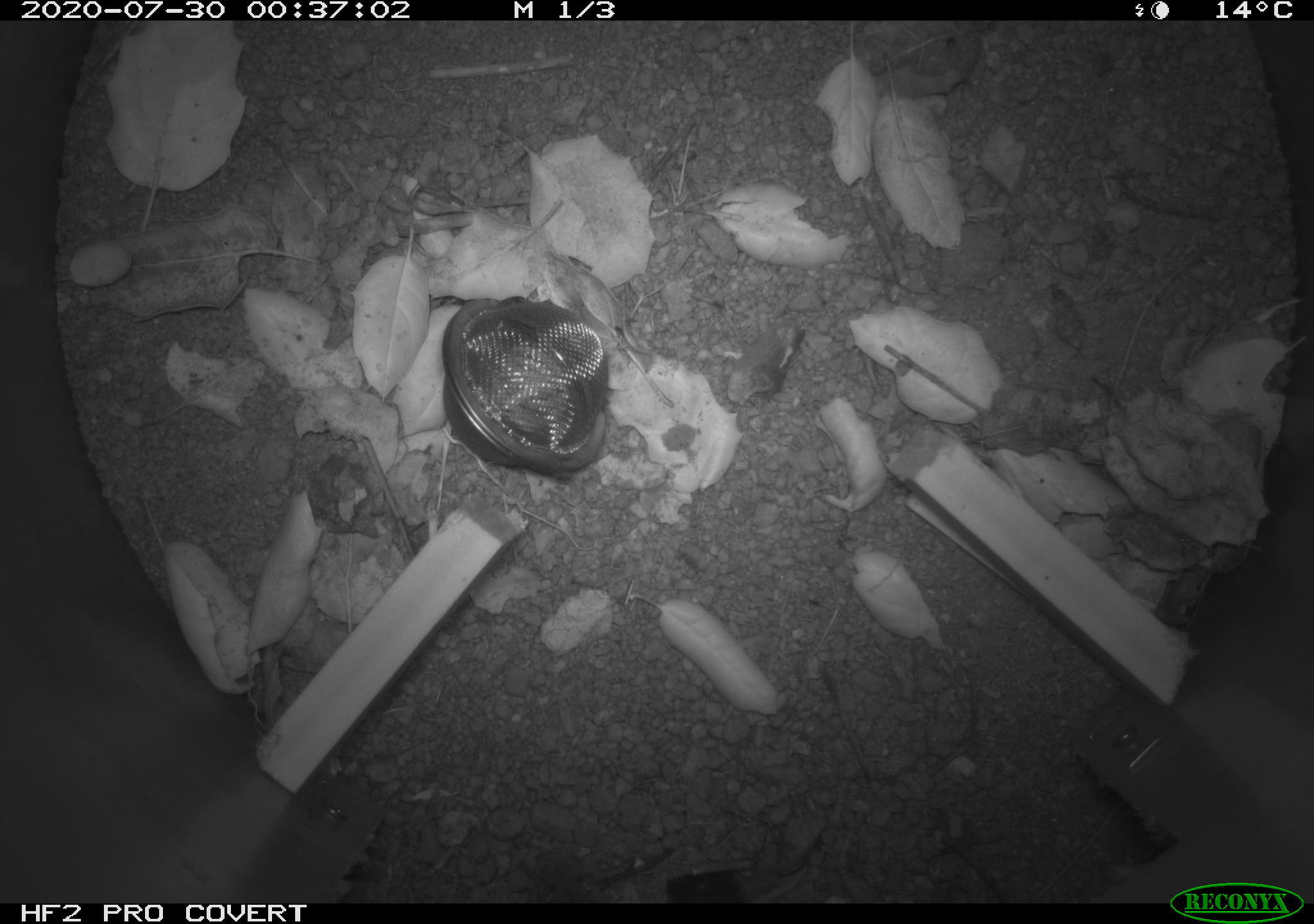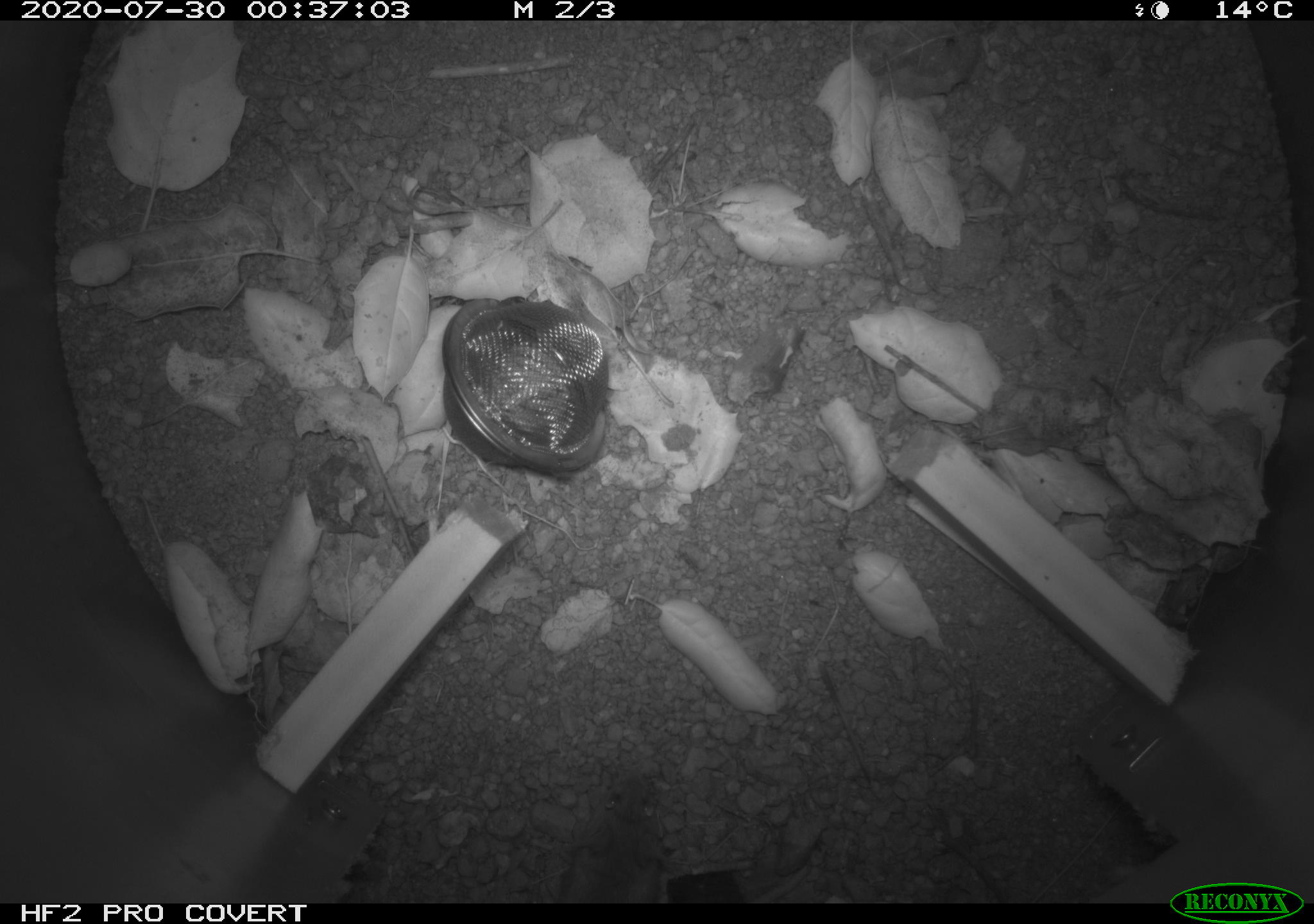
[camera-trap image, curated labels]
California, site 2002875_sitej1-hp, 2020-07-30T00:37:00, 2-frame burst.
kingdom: Animalia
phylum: Chordata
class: Mammalia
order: Rodentia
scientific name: Rodentia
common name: rodent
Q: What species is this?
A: Rodent (Rodentia).